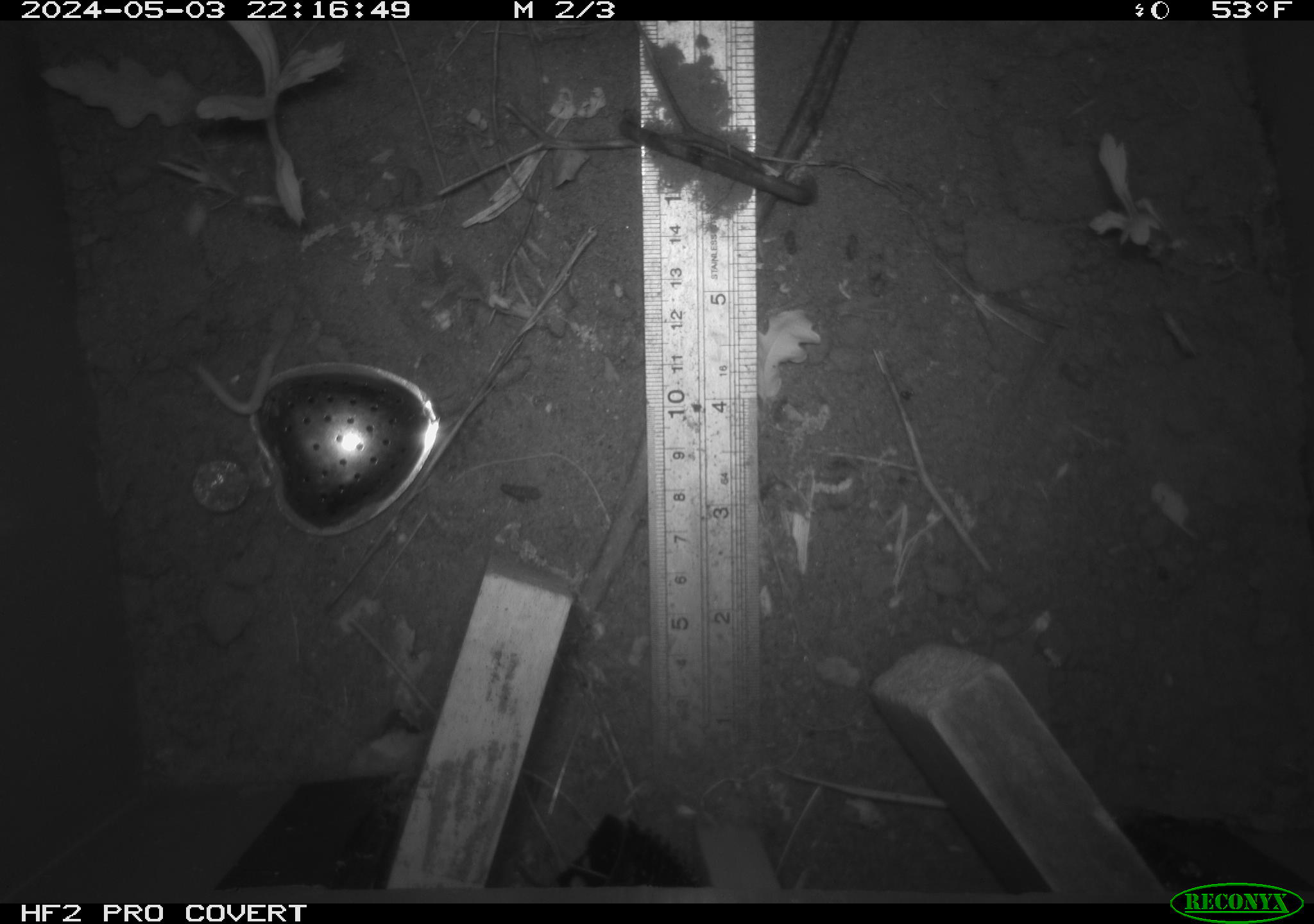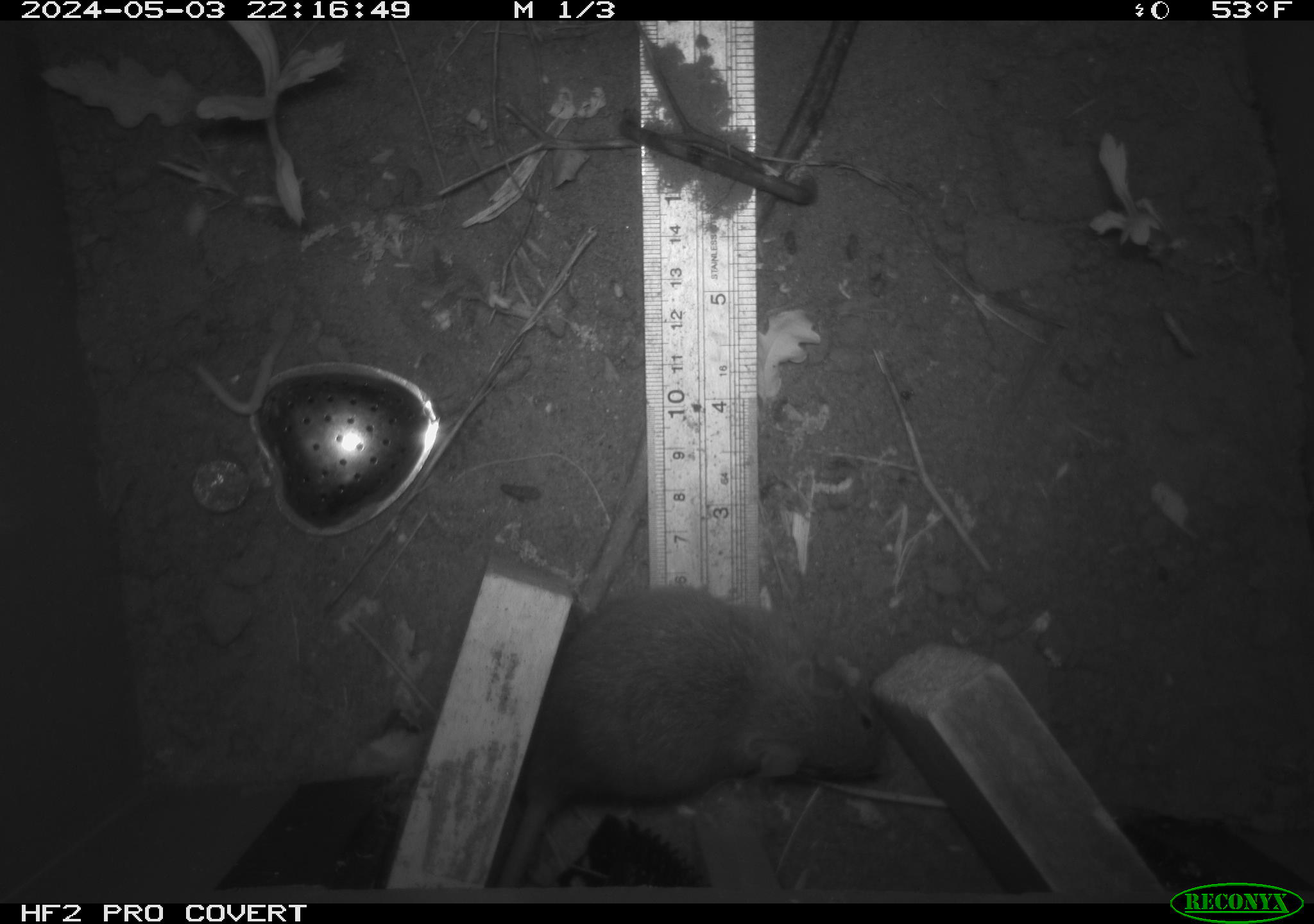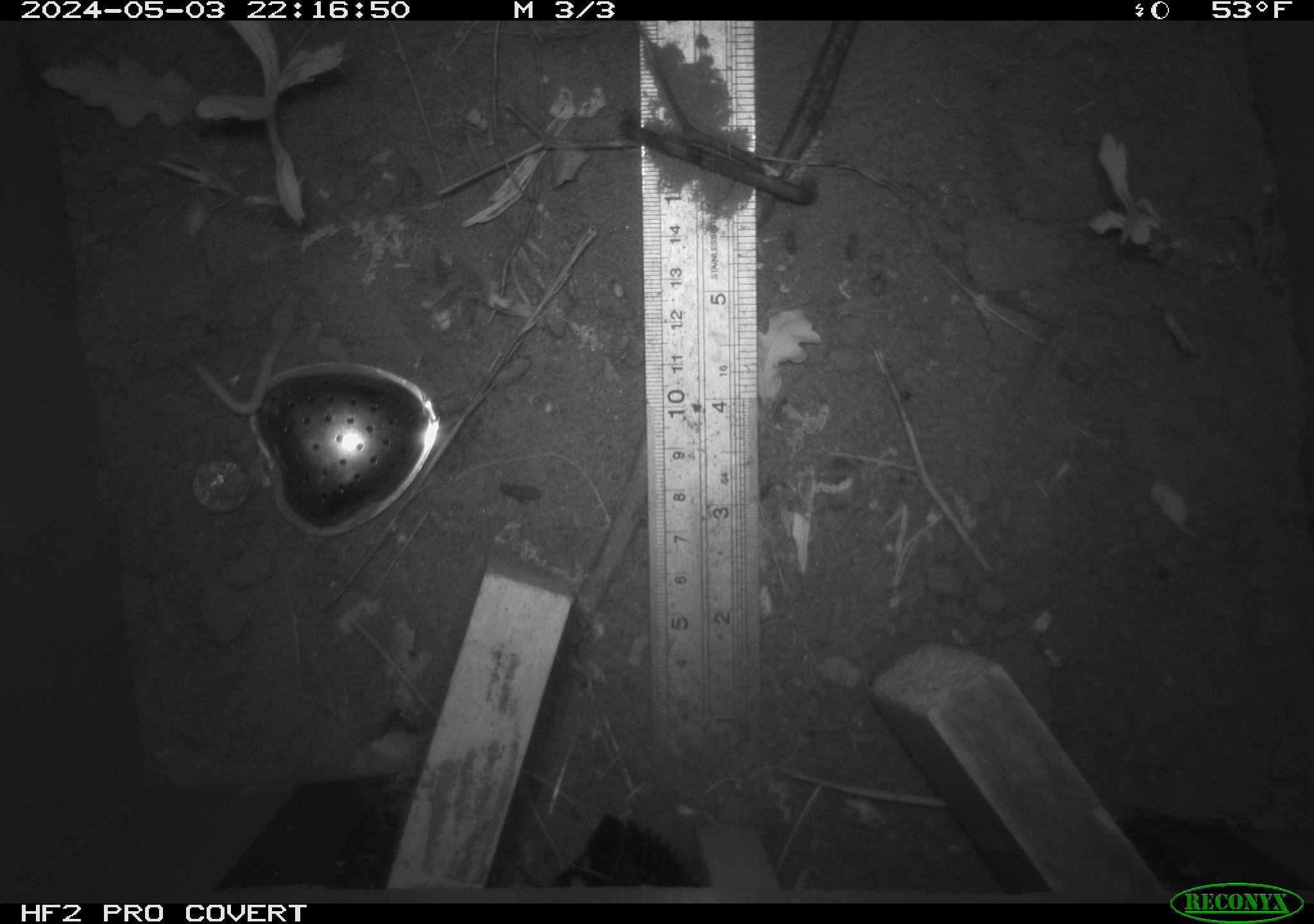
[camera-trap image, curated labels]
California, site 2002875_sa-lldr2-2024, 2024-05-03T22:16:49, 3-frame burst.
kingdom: Animalia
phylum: Chordata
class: Mammalia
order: Rodentia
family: Muridae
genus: Rattus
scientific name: Rattus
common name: rat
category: rattus species